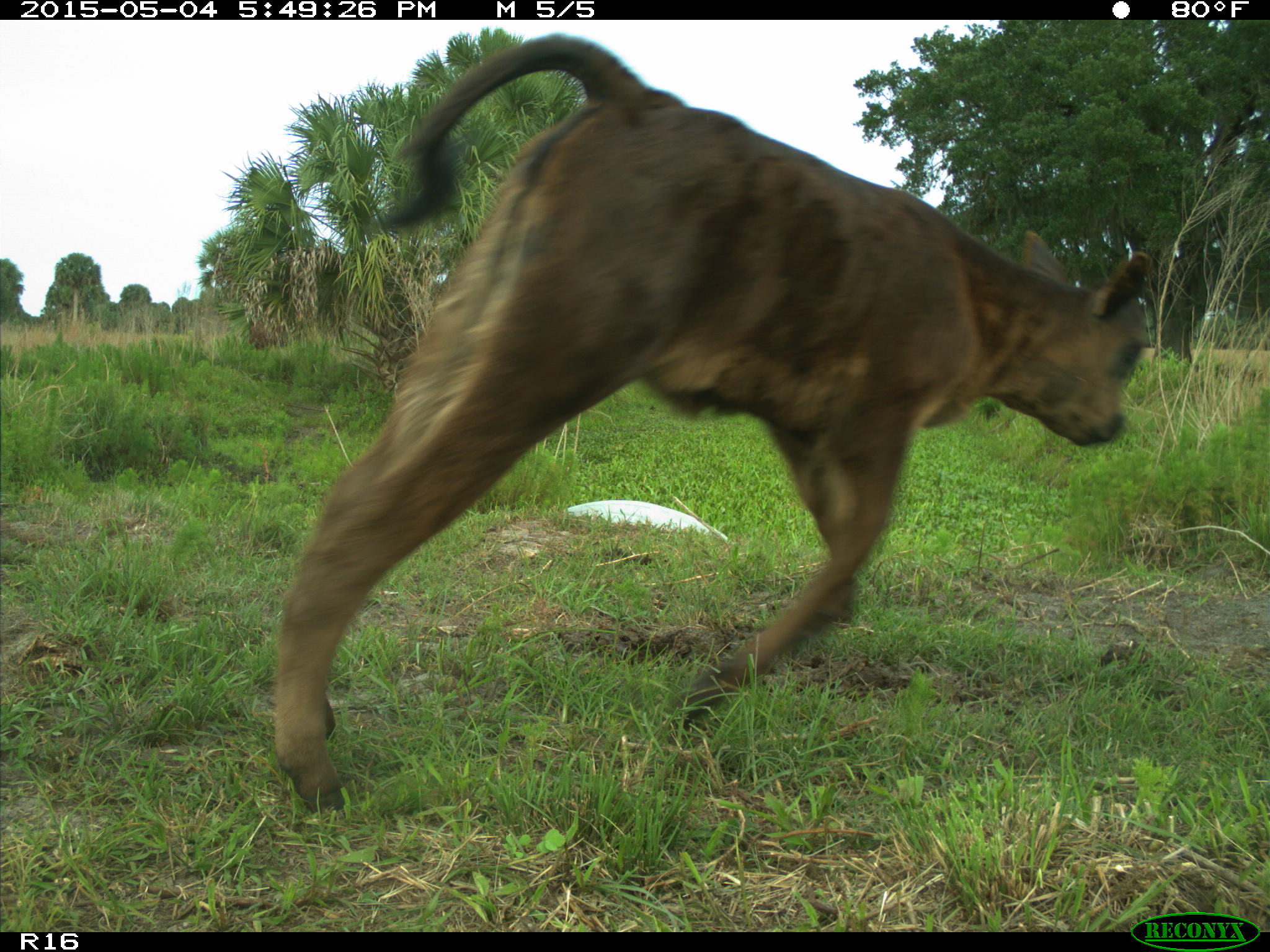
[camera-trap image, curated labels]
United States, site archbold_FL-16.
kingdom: Animalia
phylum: Chordata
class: Mammalia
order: Artiodactyla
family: Bovidae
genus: Bos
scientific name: Bos taurus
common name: domestic cow